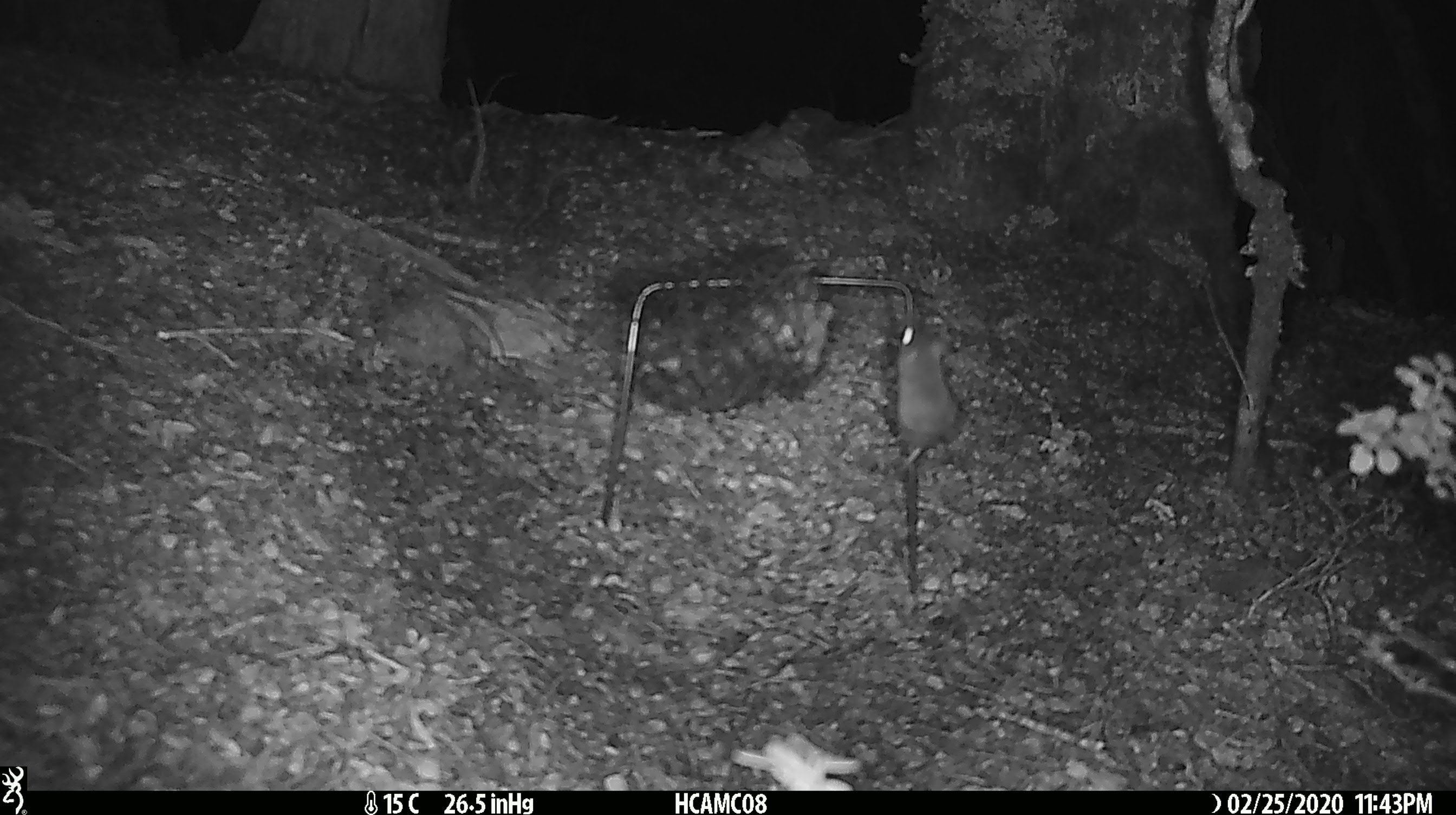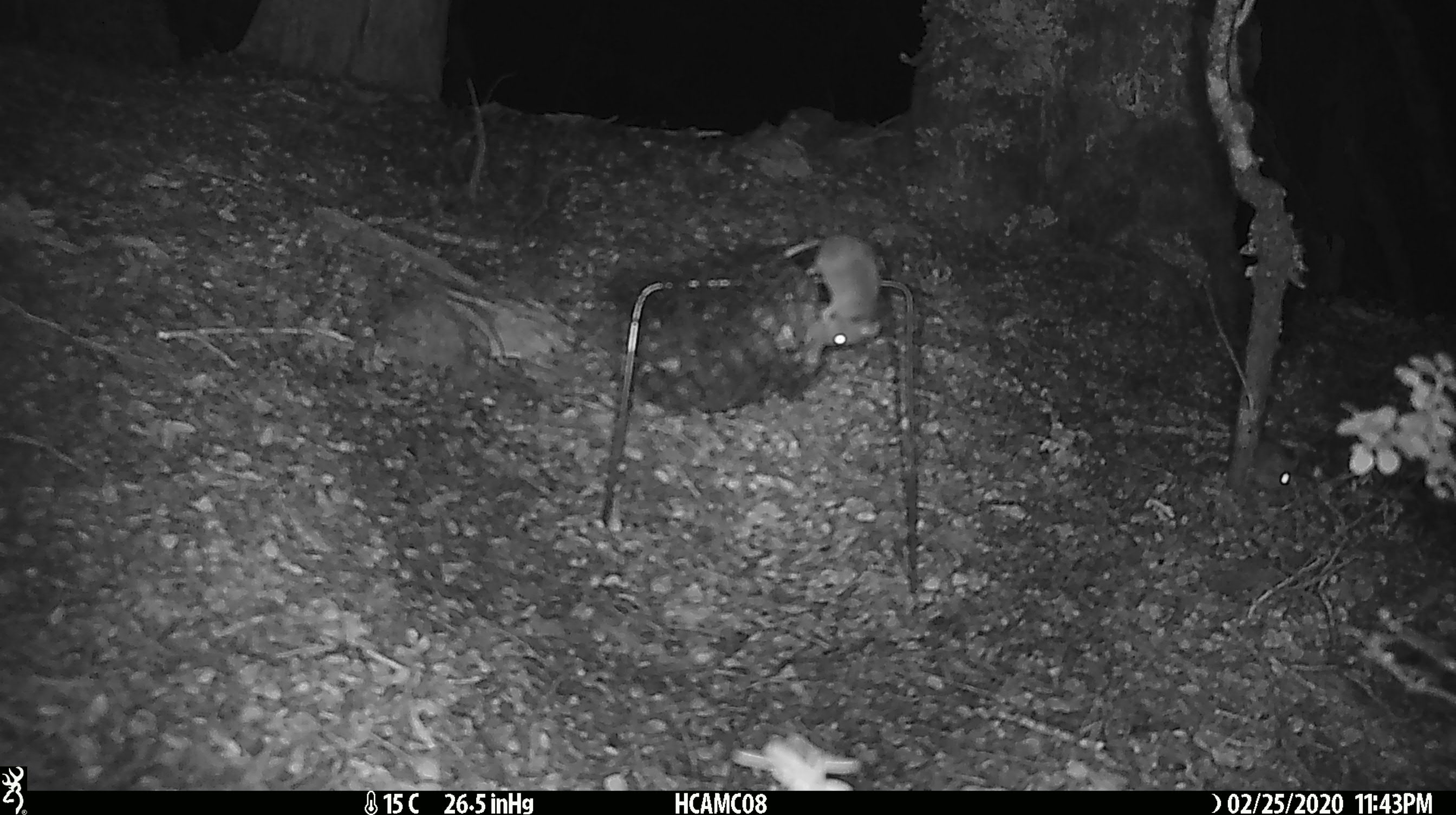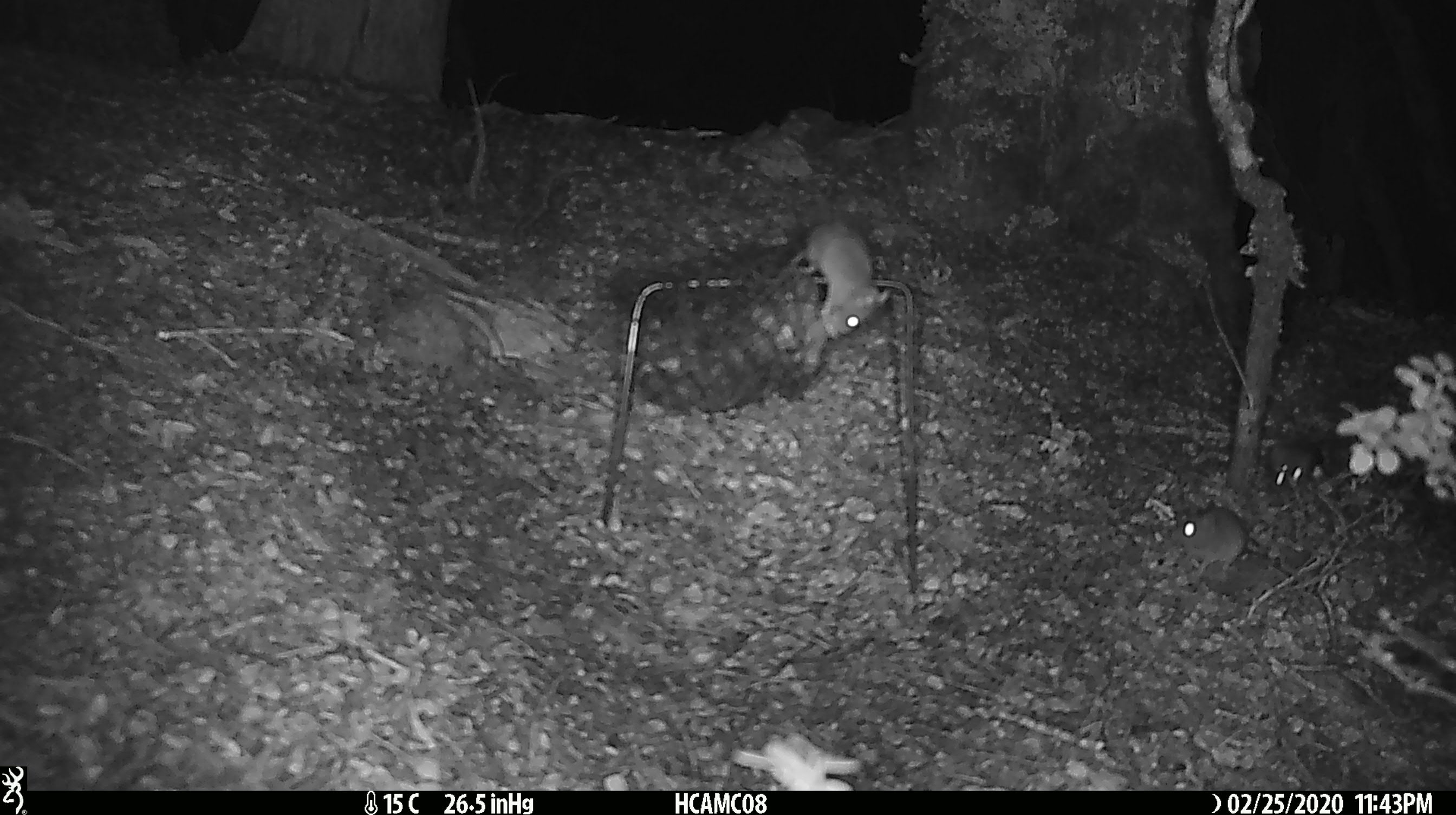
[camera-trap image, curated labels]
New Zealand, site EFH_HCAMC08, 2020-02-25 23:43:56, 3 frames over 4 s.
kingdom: Animalia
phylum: Chordata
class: Mammalia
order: Rodentia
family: Muridae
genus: Mus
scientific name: Mus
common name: mouse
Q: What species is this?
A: Mouse (Mus).